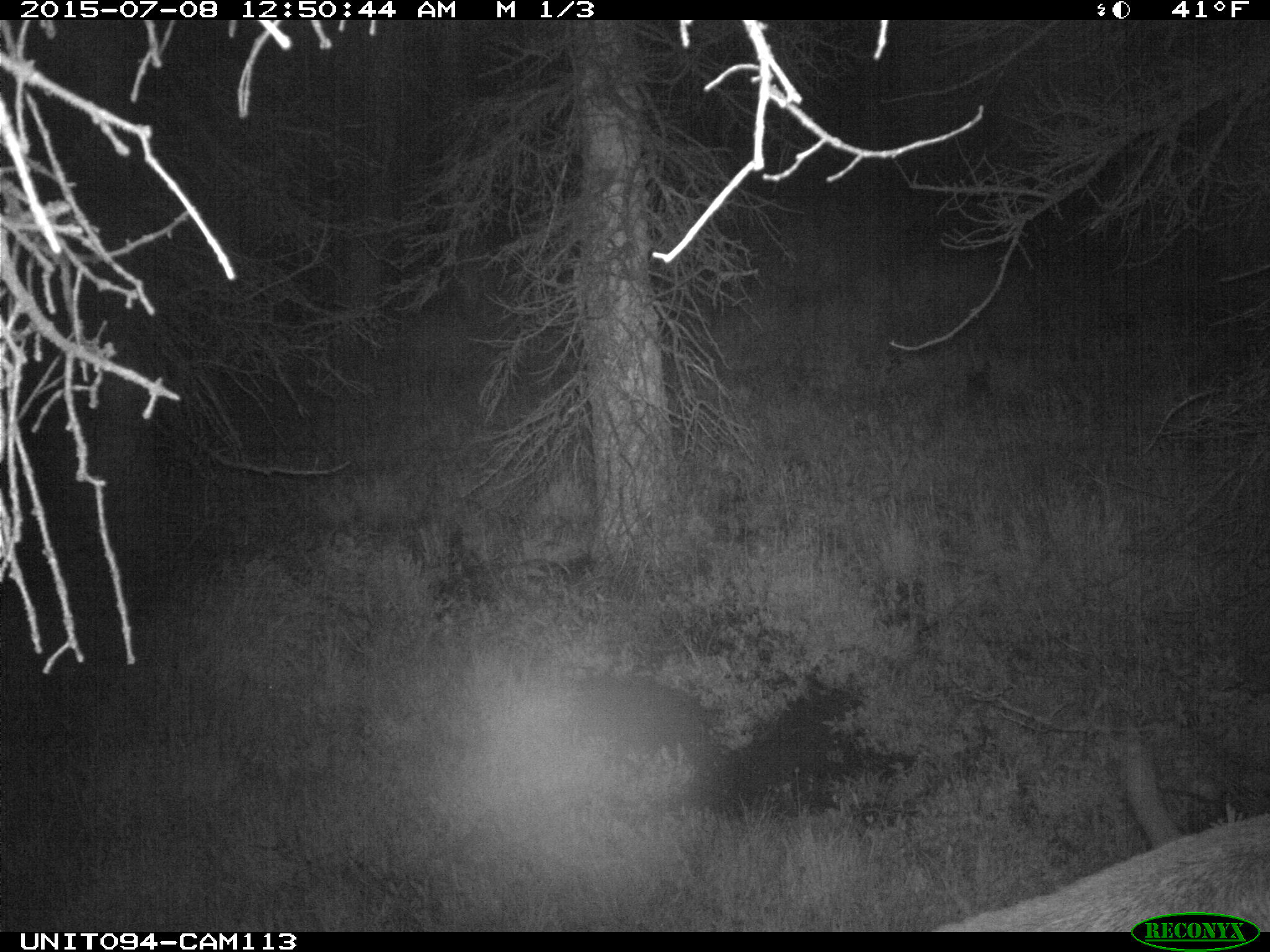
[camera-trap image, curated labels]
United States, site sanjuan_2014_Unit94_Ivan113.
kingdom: Animalia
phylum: Chordata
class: Mammalia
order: Artiodactyla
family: Cervidae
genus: Cervus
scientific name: Cervus elaphus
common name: red deer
Cervus elaphus (red deer).